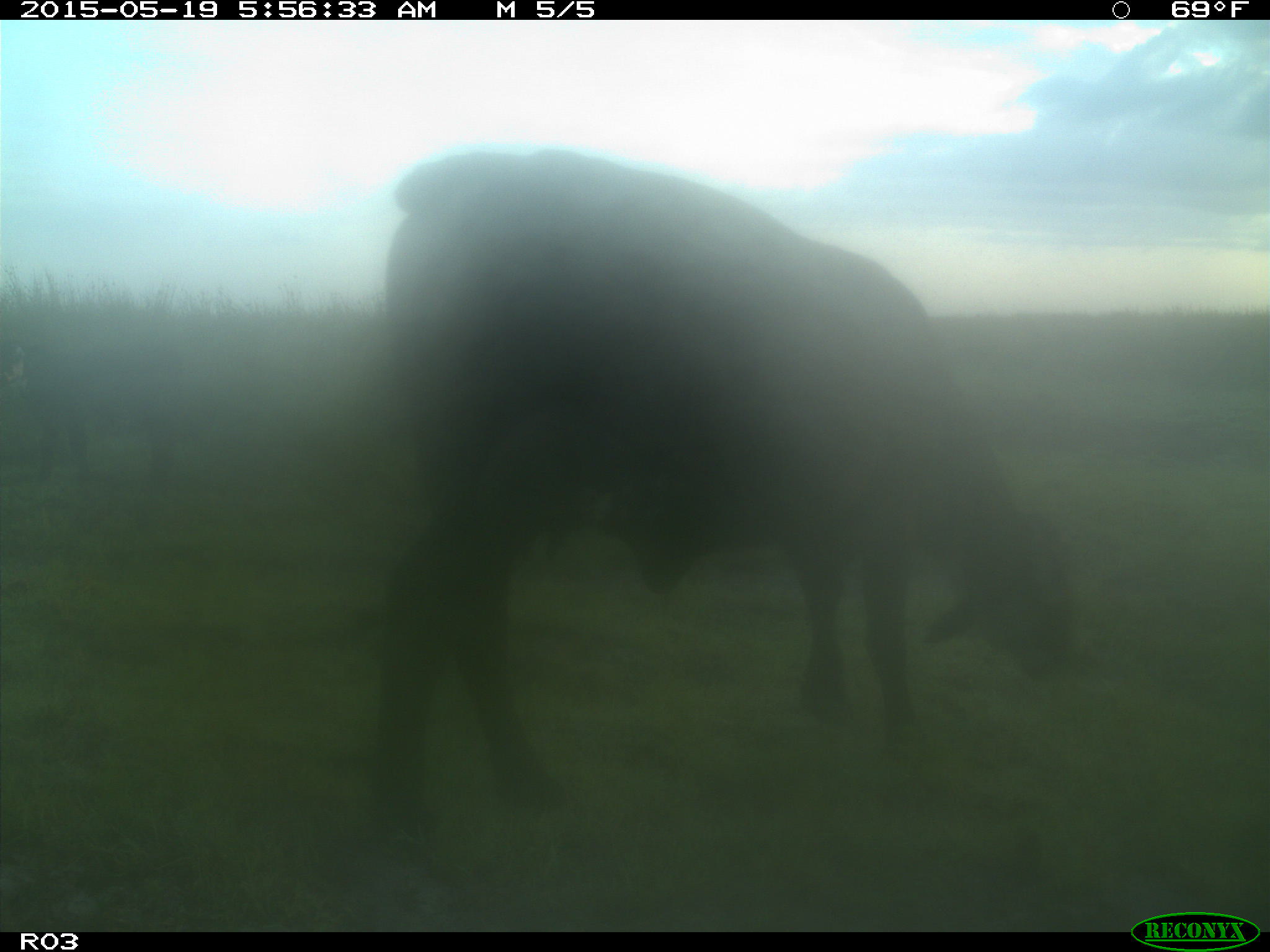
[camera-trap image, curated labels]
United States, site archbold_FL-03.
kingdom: Animalia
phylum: Chordata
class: Mammalia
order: Artiodactyla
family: Bovidae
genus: Bos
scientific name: Bos taurus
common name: domestic cow